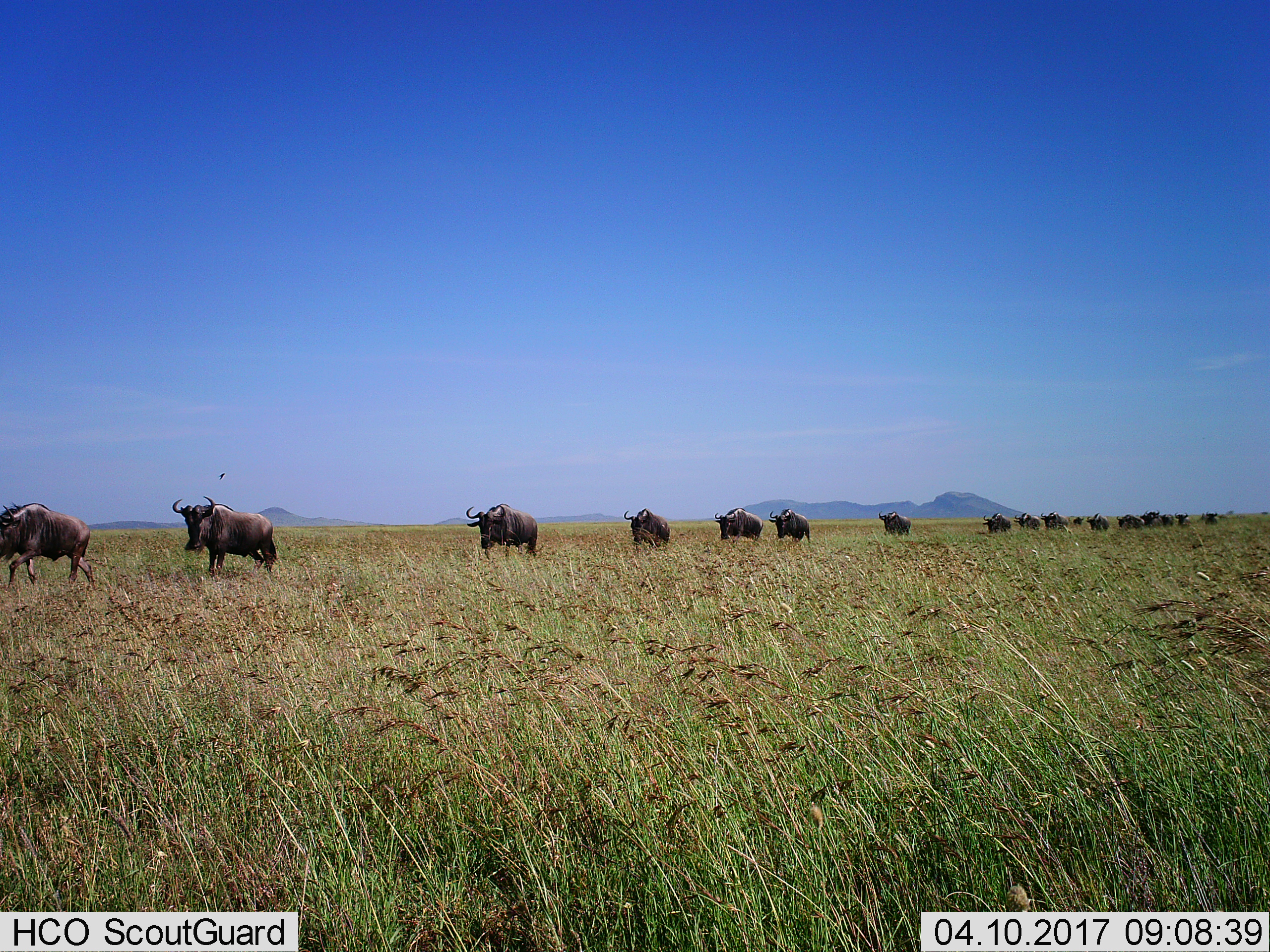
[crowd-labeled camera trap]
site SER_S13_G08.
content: unidentified animal